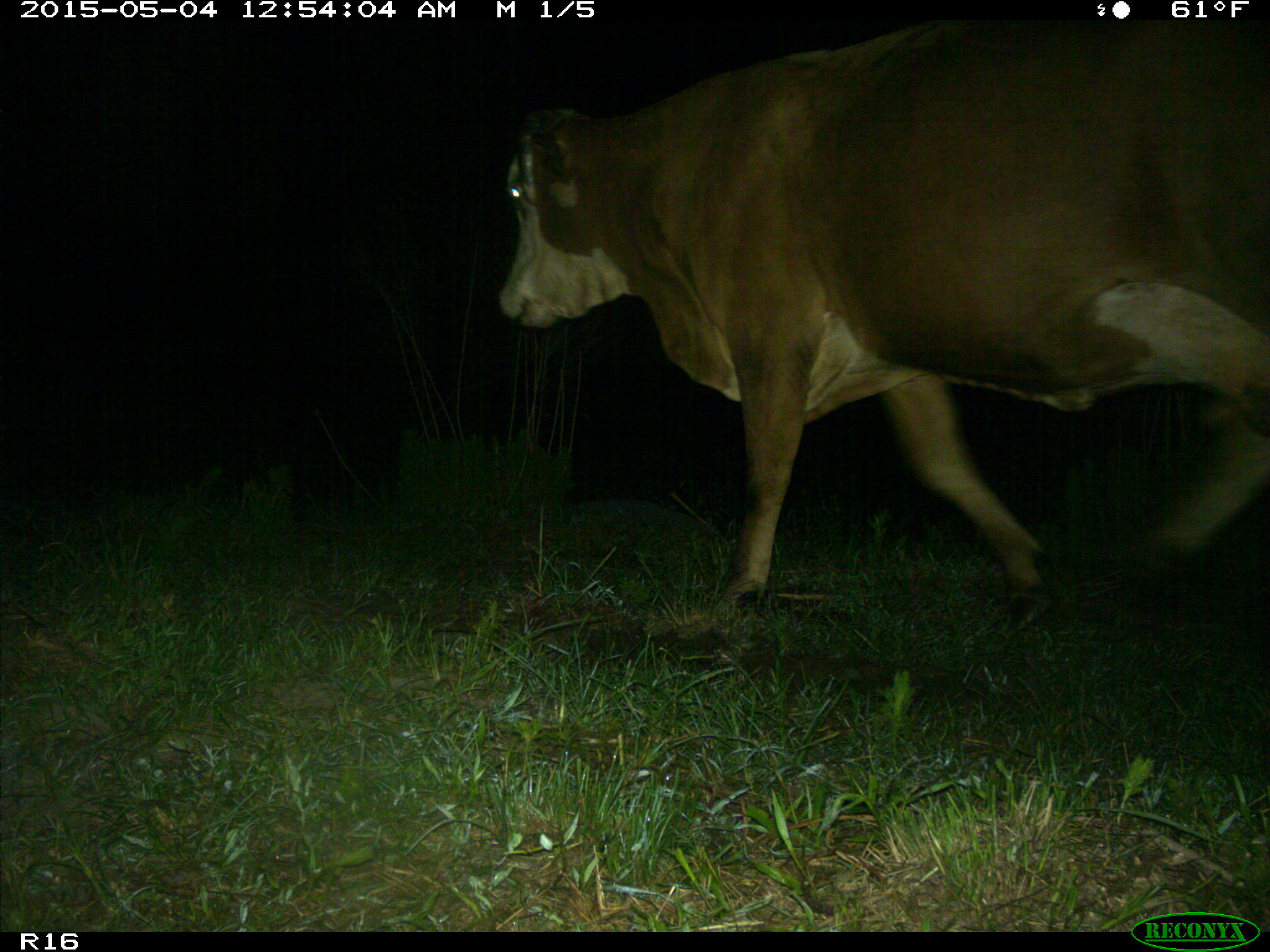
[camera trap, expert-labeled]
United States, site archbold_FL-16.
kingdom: Animalia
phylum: Chordata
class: Mammalia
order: Artiodactyla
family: Bovidae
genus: Bos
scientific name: Bos taurus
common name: domestic cow